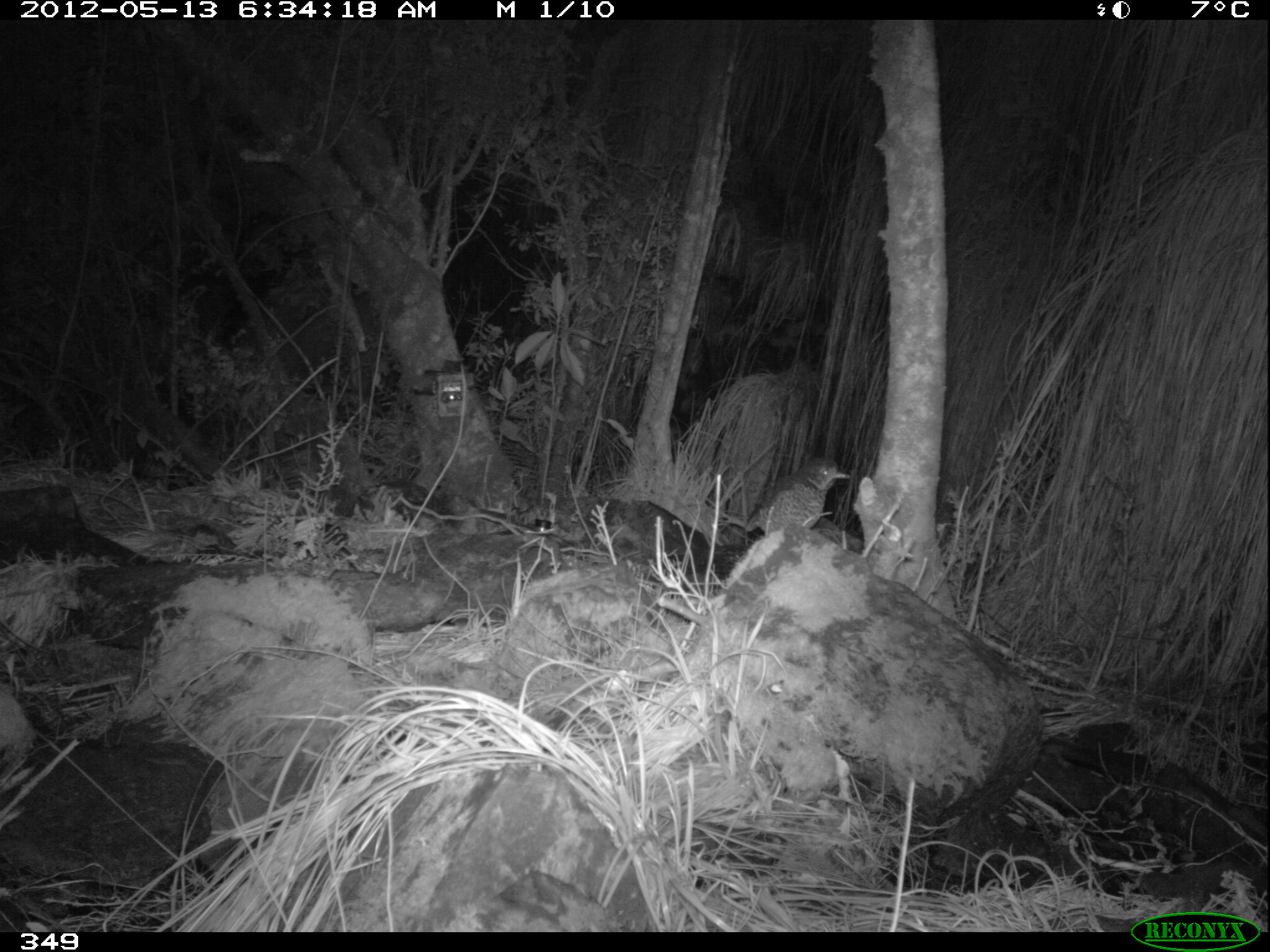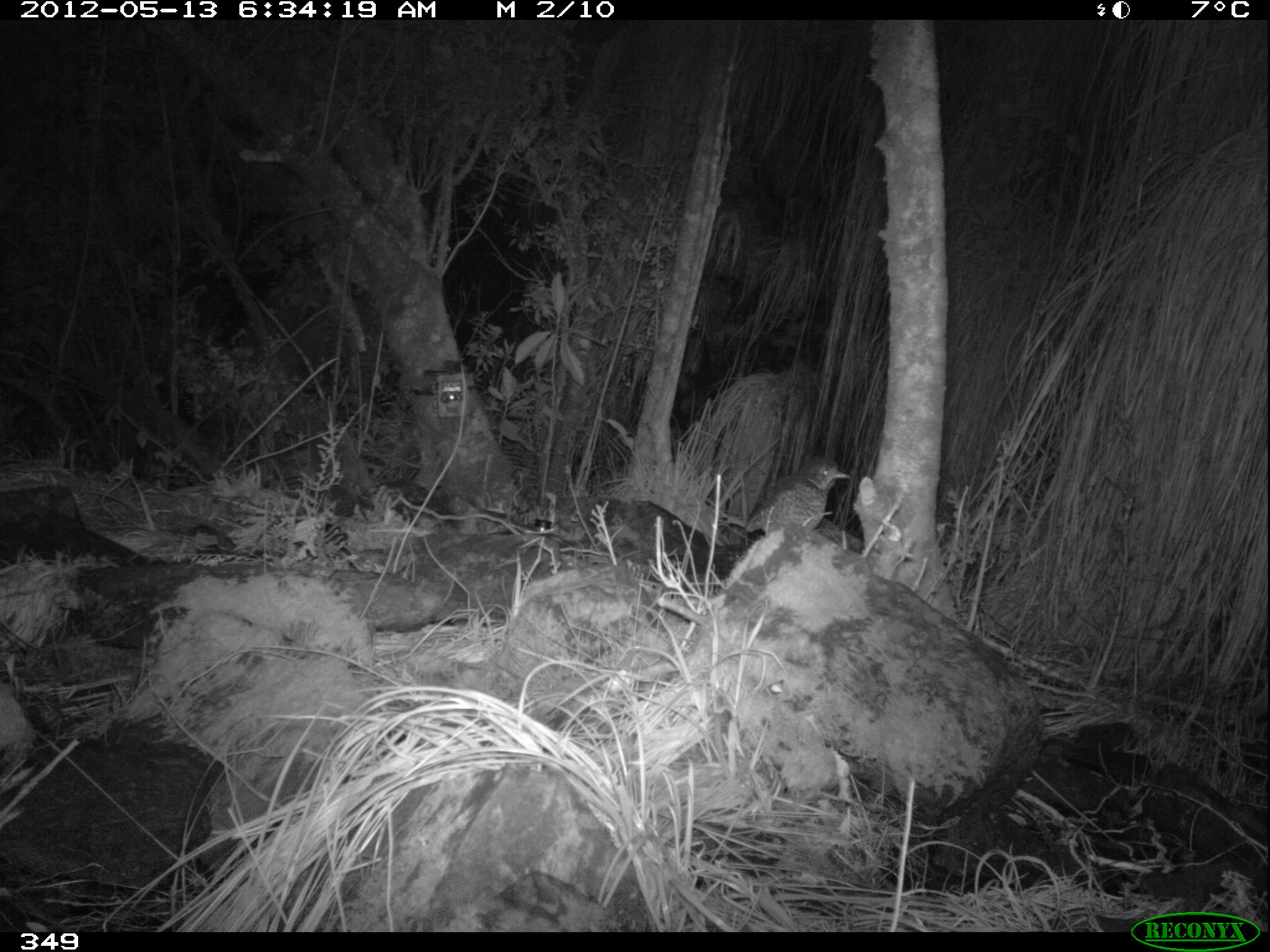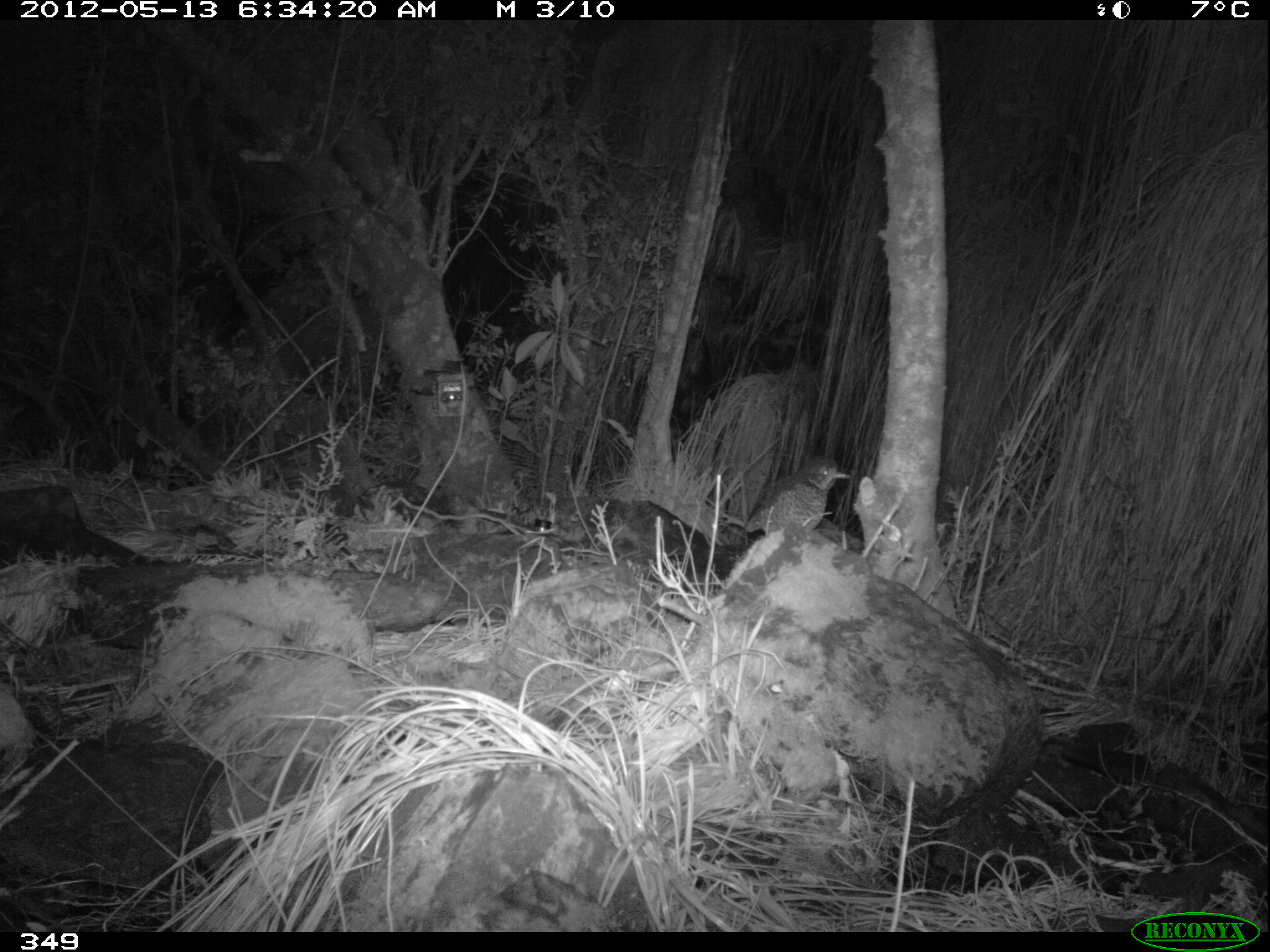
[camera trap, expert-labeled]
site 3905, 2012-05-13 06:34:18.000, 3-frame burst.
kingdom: Animalia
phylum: Chordata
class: Aves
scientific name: Aves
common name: bird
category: unknown bird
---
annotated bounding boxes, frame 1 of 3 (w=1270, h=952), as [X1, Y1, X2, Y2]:
unknown bird: [744, 457, 850, 533]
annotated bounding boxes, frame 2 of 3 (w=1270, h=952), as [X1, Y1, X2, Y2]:
unknown bird: [746, 456, 850, 535]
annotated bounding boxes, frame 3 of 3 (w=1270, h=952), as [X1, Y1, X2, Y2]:
unknown bird: [744, 456, 850, 536]